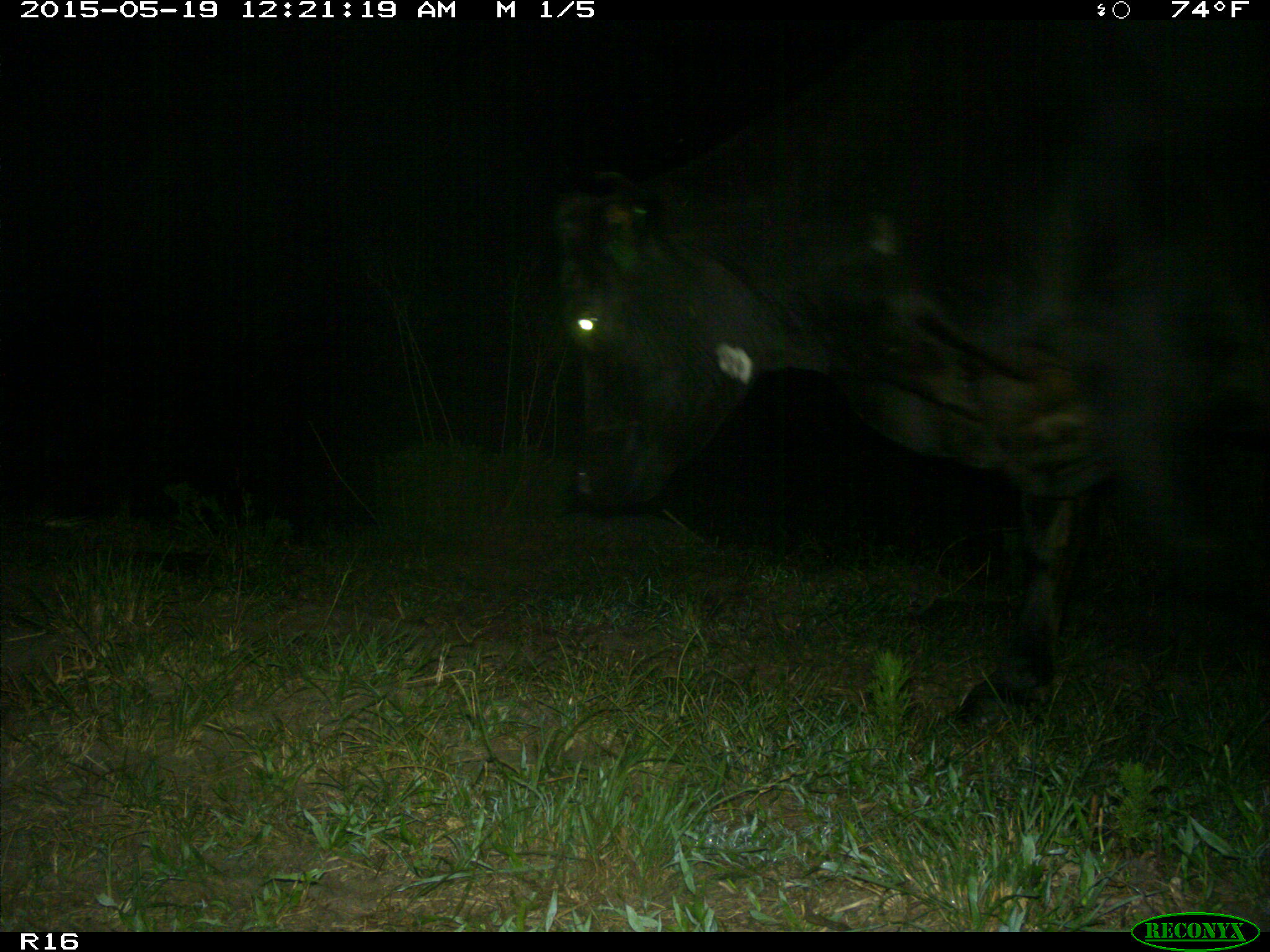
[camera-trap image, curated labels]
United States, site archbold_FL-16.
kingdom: Animalia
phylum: Chordata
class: Mammalia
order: Artiodactyla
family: Bovidae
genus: Bos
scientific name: Bos taurus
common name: domestic cow